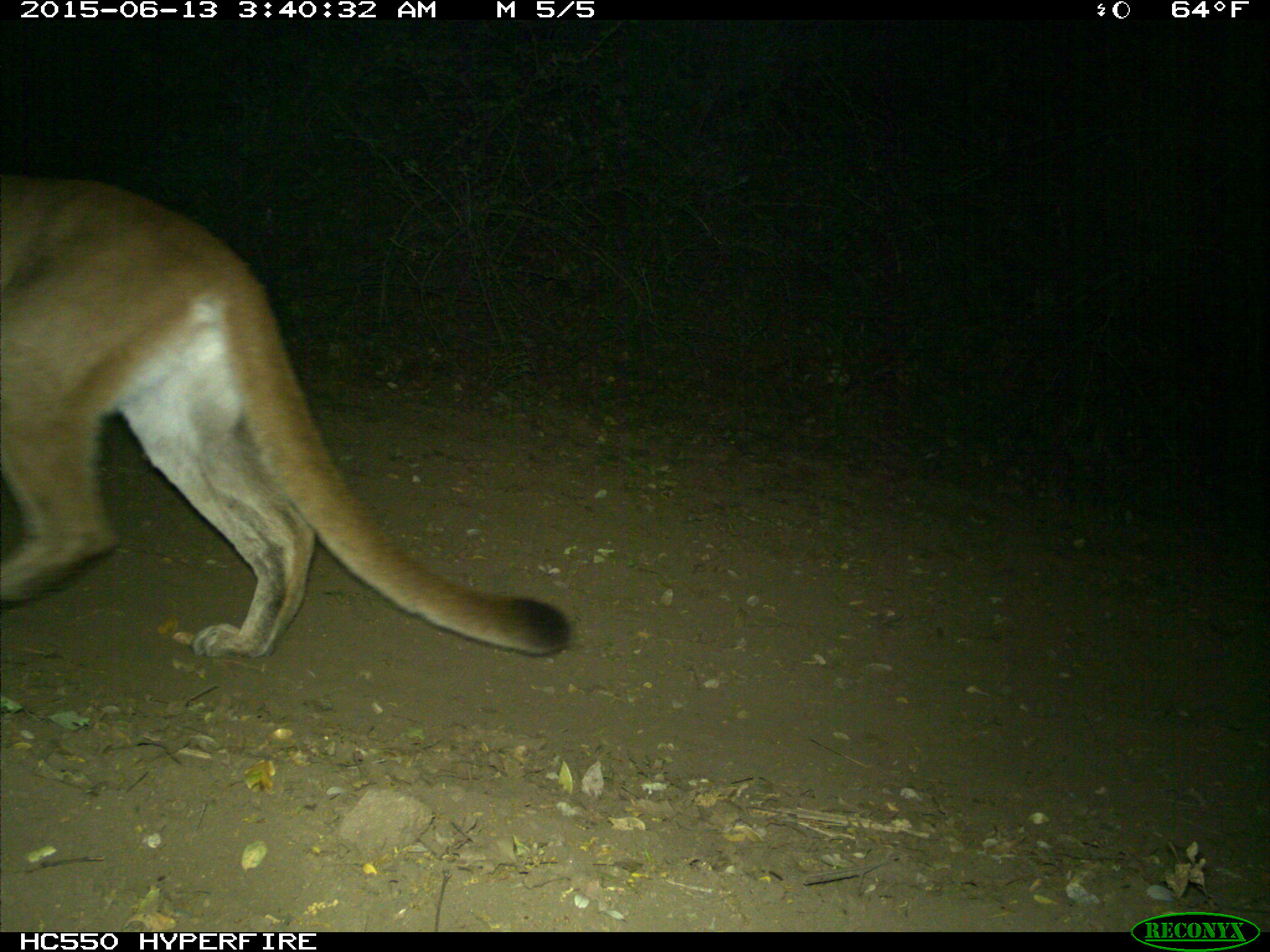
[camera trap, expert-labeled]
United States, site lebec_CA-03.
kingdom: Animalia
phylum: Chordata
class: Mammalia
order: Carnivora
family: Felidae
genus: Puma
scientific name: Puma concolor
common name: mountain lion